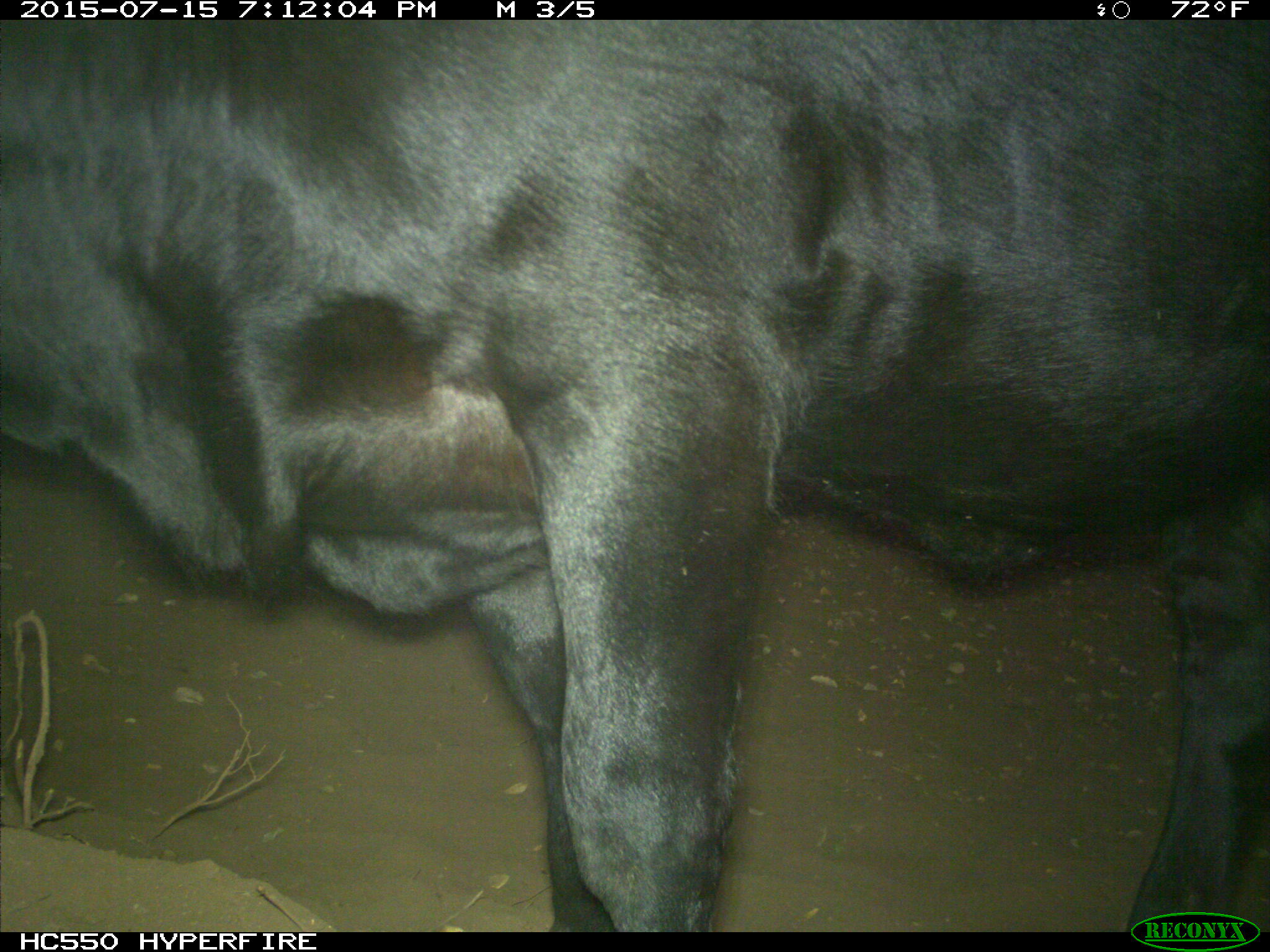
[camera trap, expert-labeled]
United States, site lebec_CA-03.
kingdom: Animalia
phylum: Chordata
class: Mammalia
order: Artiodactyla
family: Bovidae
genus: Bos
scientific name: Bos taurus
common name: domestic cow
Bos taurus (domestic cow).